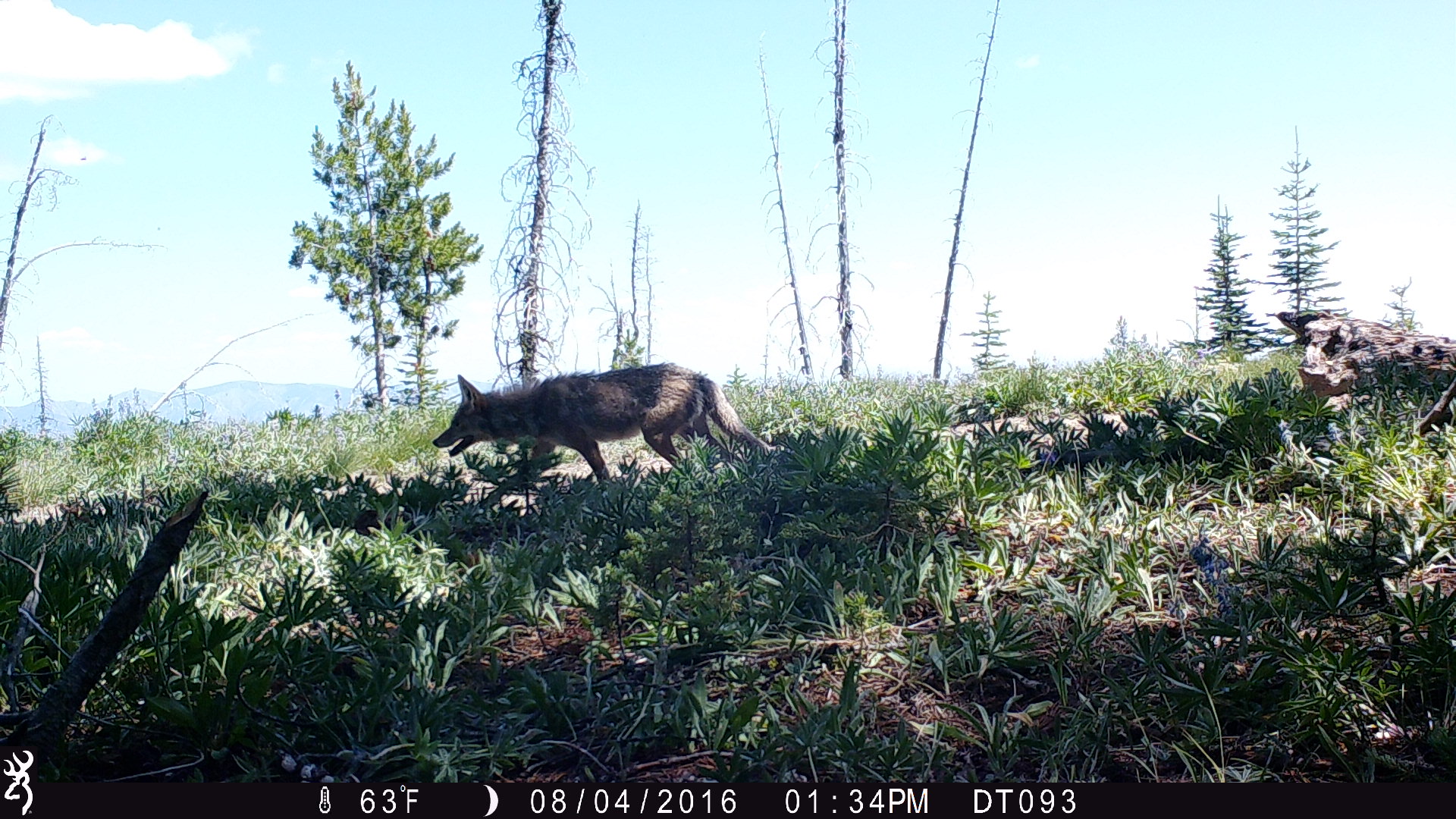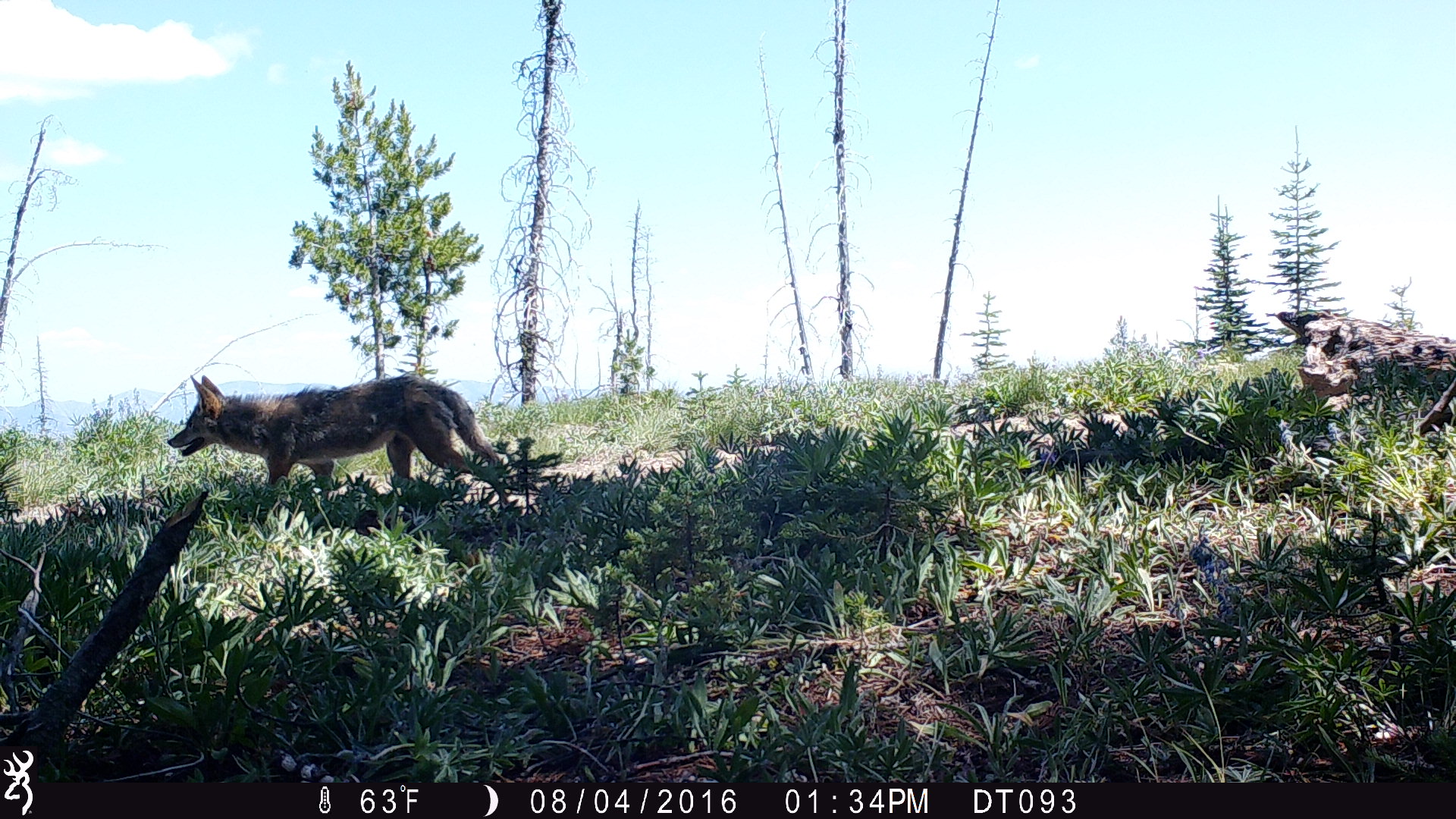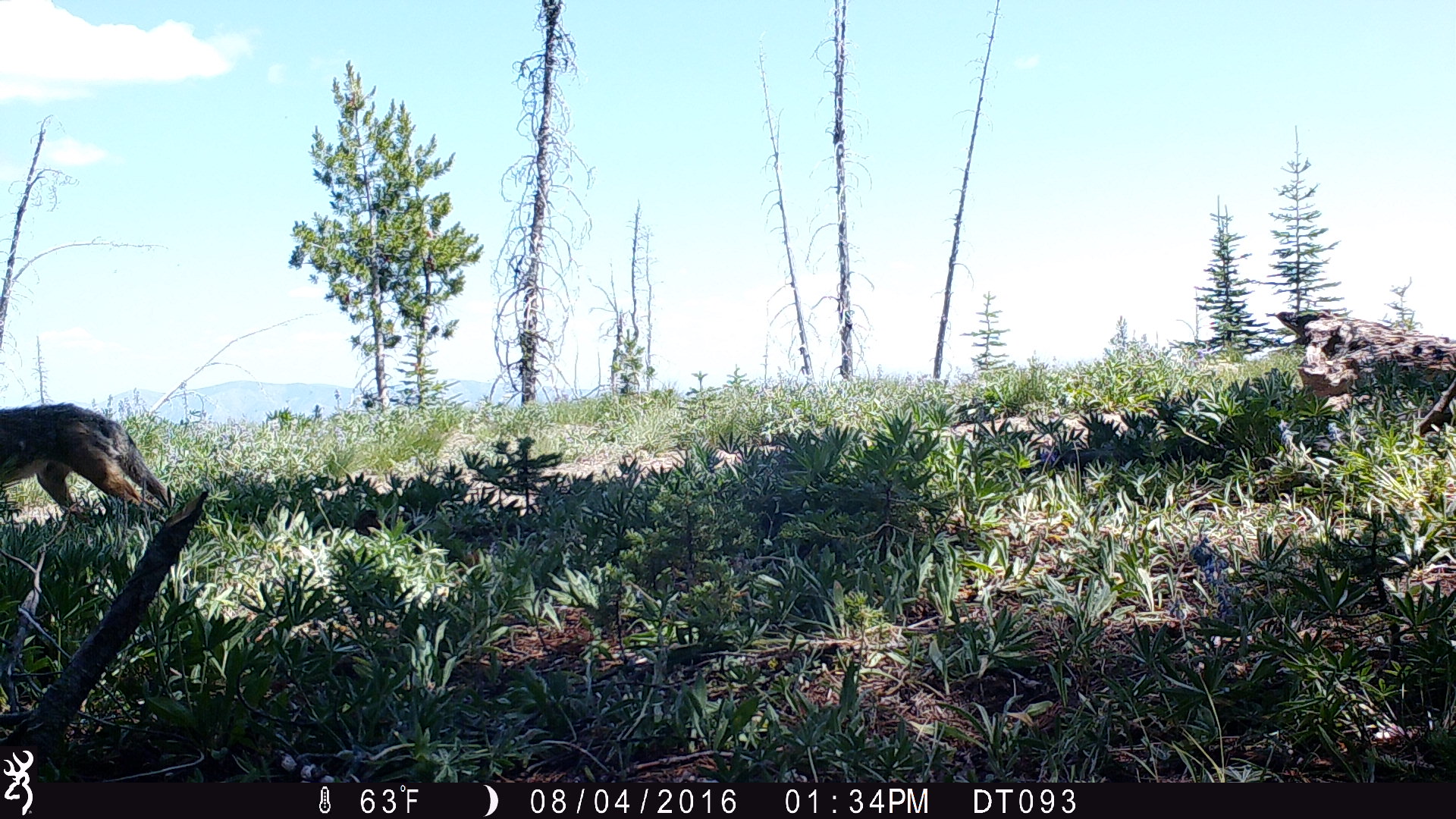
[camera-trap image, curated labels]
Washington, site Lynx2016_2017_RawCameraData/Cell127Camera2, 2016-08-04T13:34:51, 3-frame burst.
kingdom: Animalia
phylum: Chordata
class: Mammalia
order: Carnivora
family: Canidae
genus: Canis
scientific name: Canis latrans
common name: coyote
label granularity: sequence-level